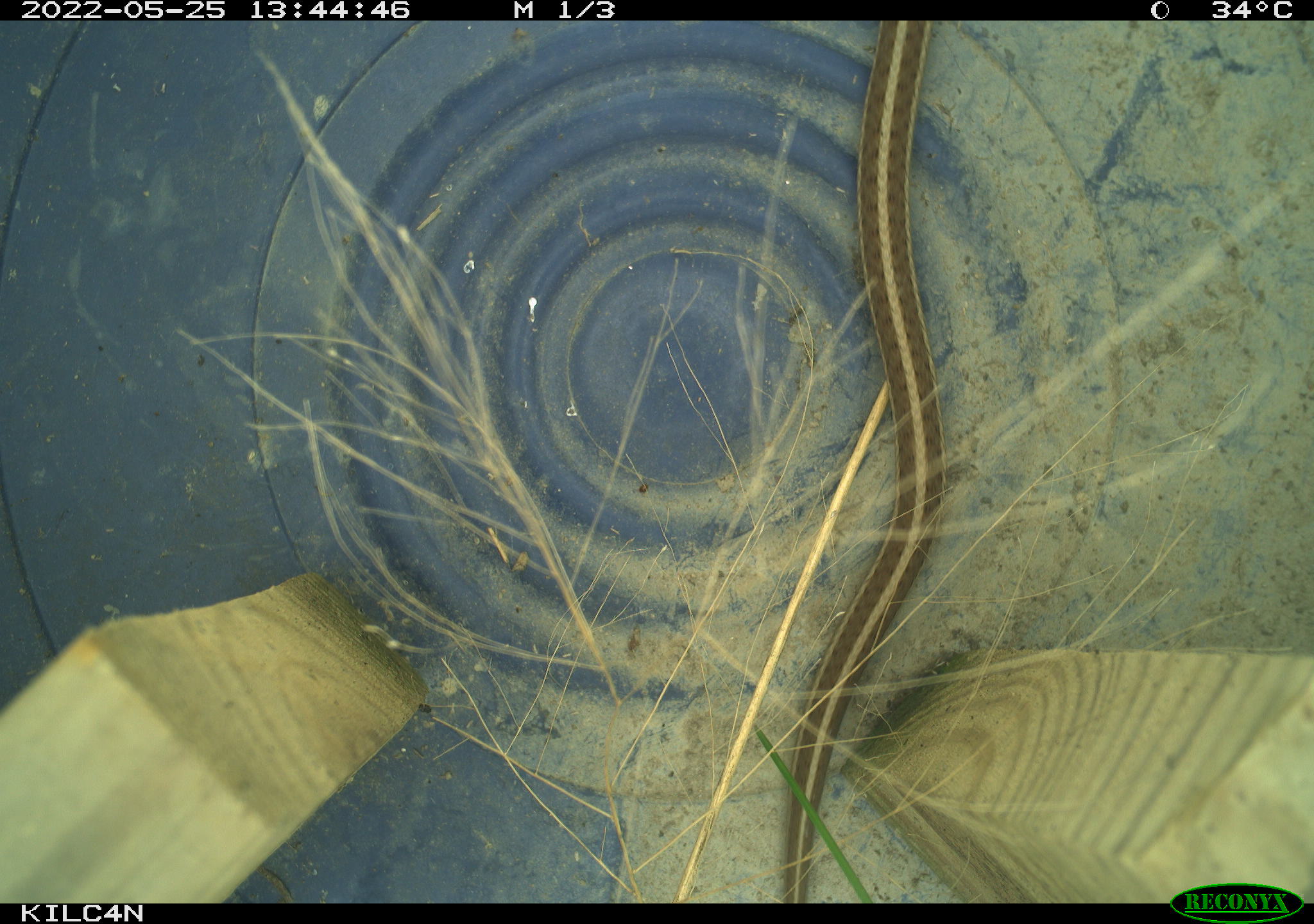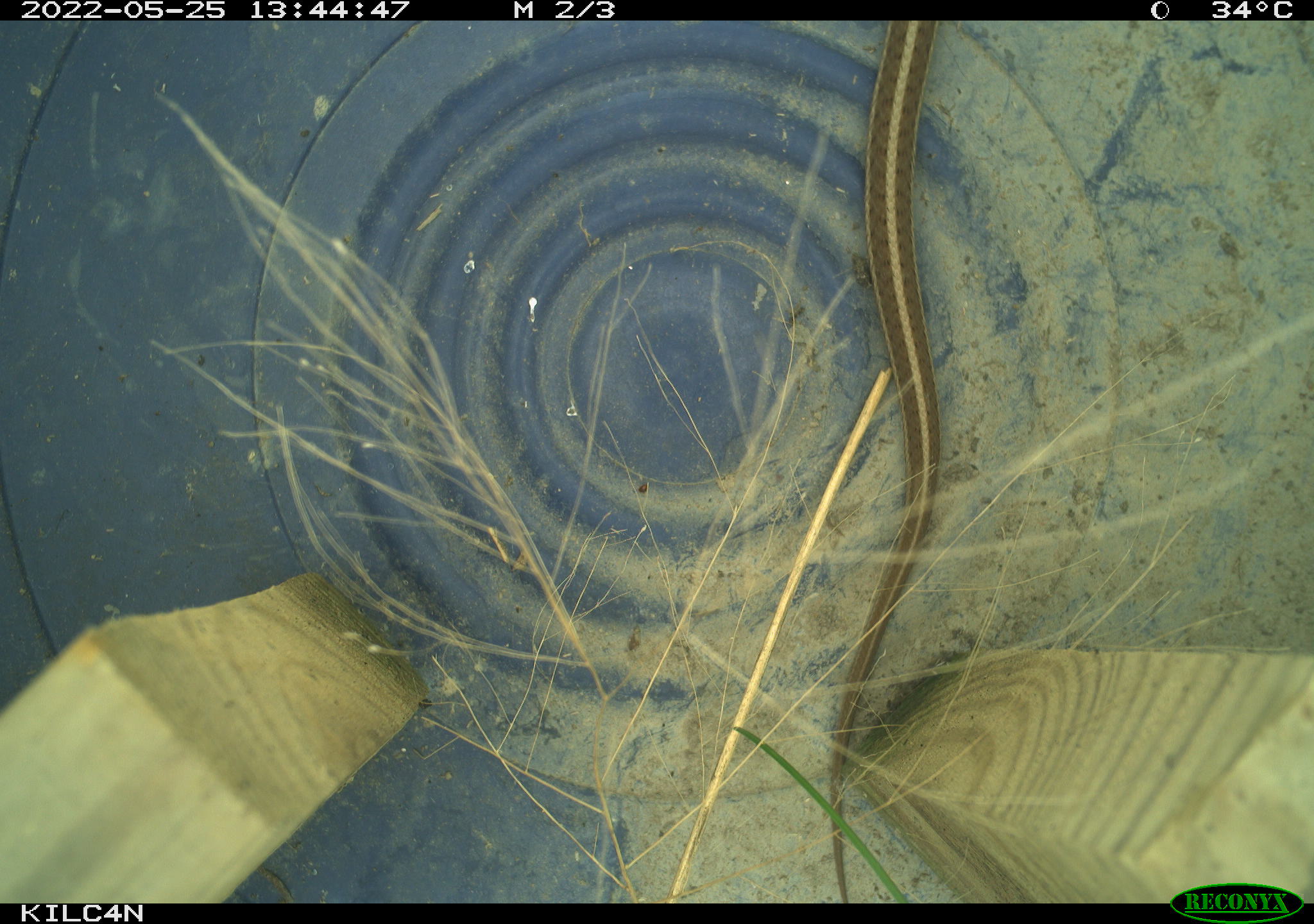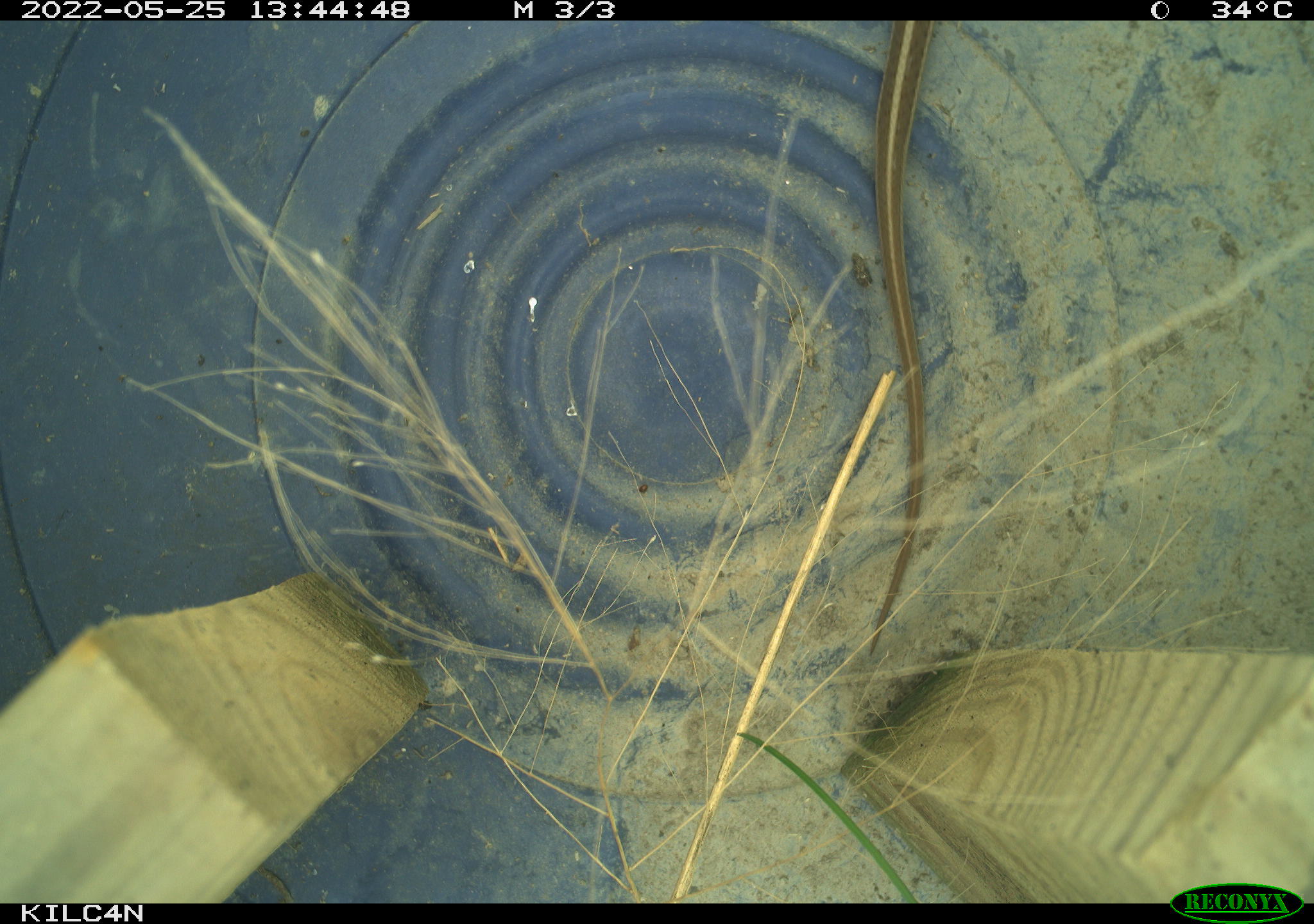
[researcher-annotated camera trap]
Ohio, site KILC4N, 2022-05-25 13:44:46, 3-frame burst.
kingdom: Animalia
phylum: Chordata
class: Reptilia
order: Squamata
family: Colubridae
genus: Thamnophis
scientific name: Thamnophis sirtalis sirtalis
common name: eastern gartersnake